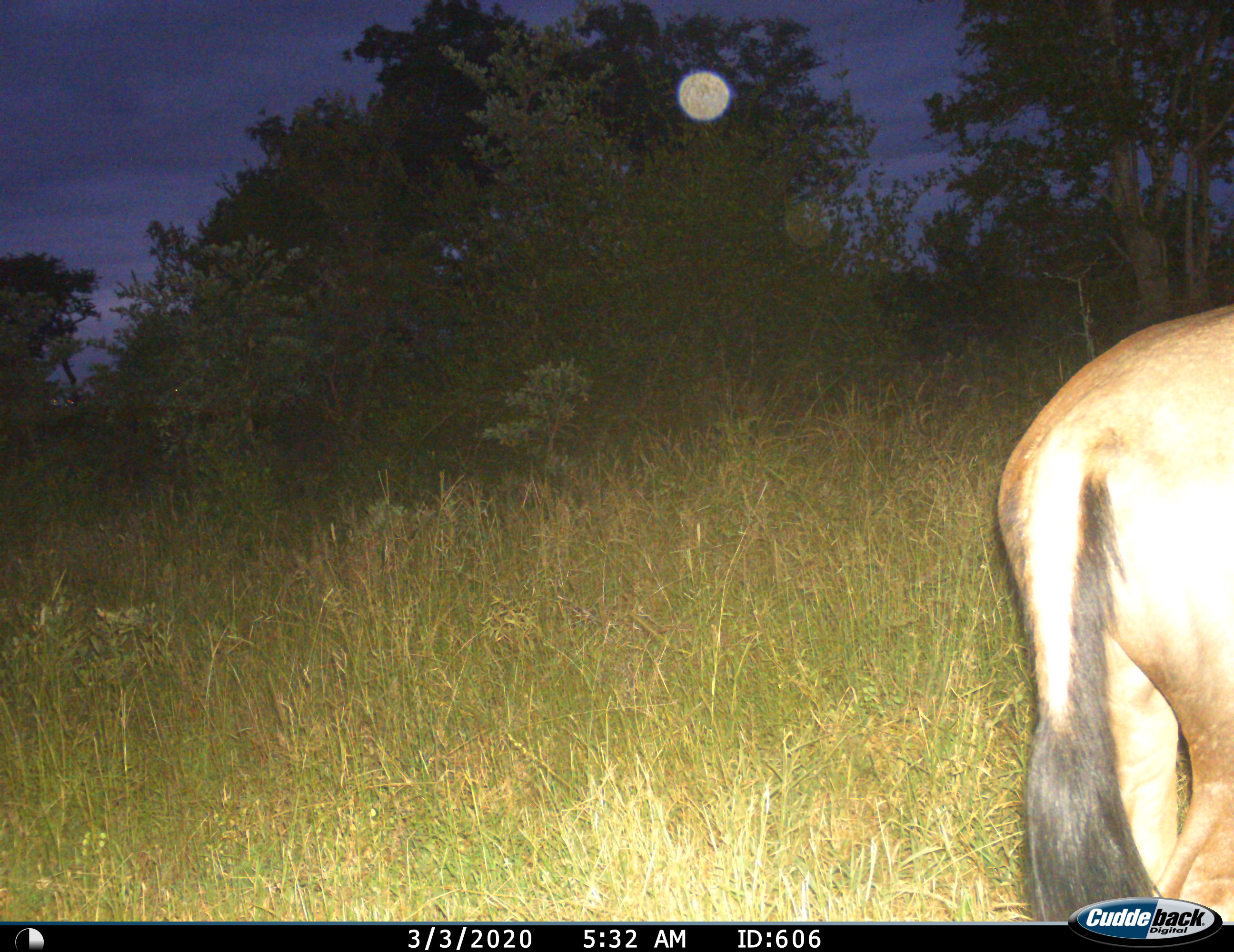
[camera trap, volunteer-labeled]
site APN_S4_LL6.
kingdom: Animalia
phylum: Chordata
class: Mammalia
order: Artiodactyla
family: Bovidae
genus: Connochaetes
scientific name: Connochaetes taurinus taurinus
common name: blue wildebeest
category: wildebeestblue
Wildebeestblue (blue wildebeest) (Connochaetes taurinus taurinus), count 1. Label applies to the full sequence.